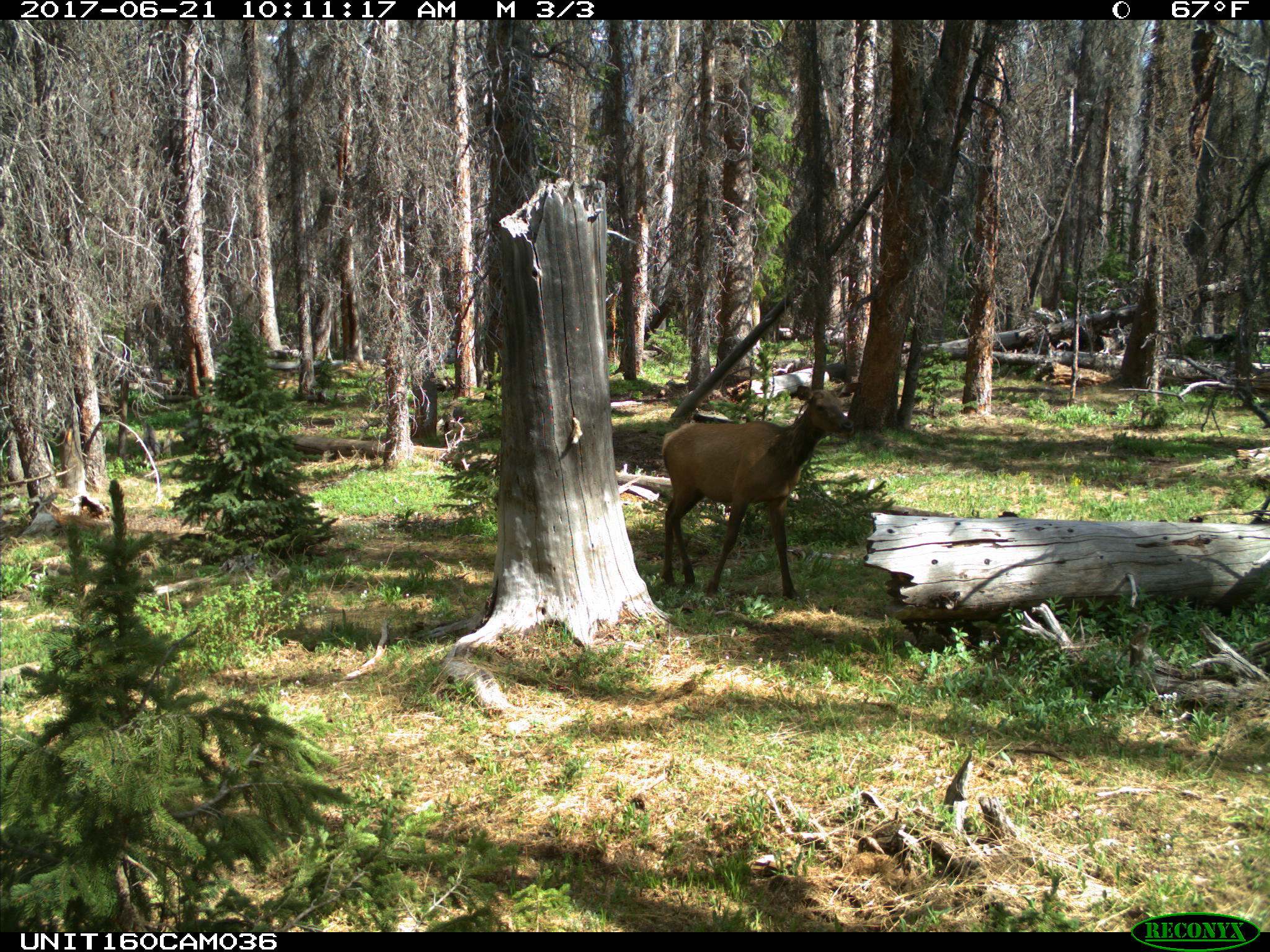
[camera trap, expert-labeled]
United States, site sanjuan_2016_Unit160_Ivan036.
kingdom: Animalia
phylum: Chordata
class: Mammalia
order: Artiodactyla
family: Cervidae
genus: Cervus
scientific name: Cervus elaphus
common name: red deer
Cervus elaphus (red deer).